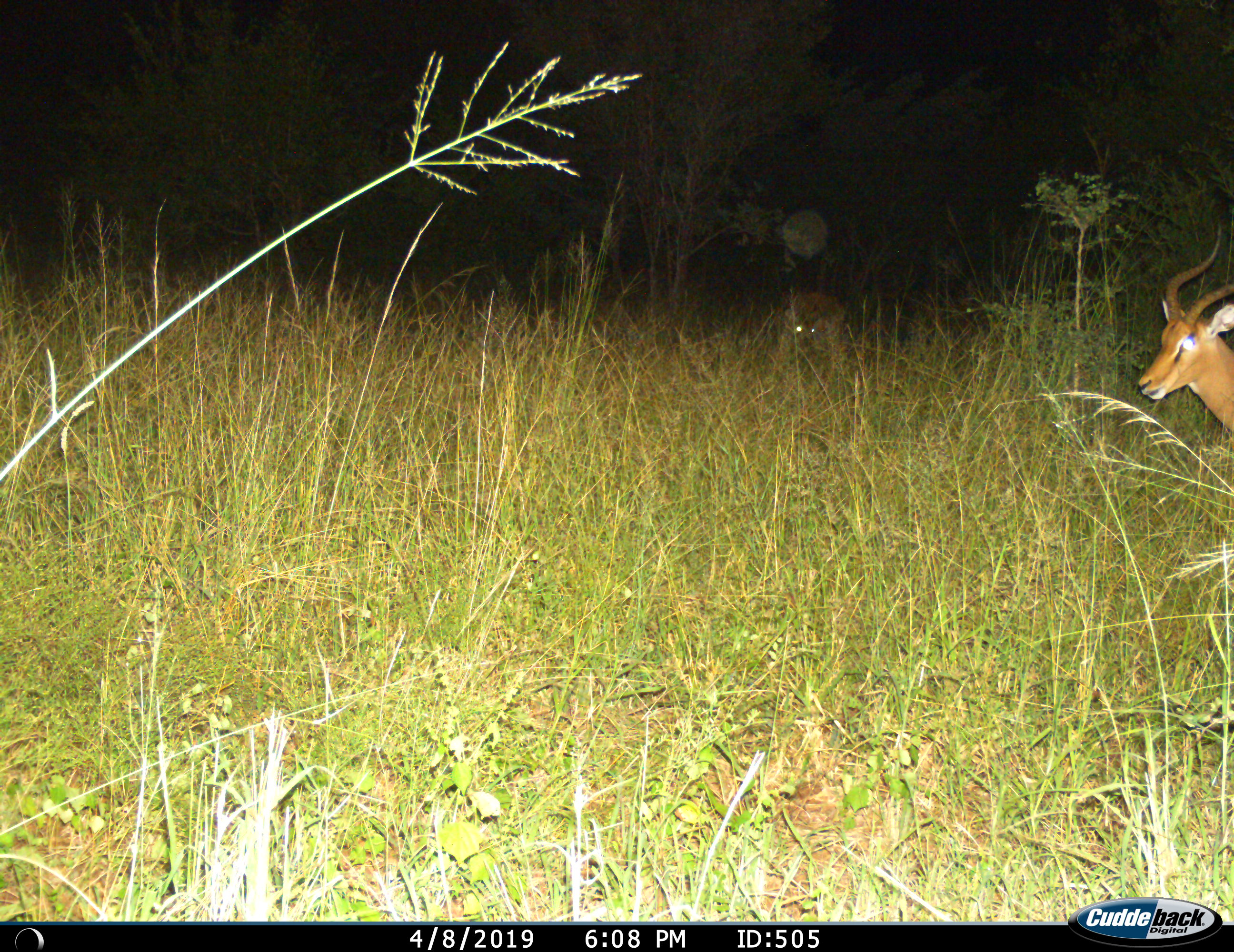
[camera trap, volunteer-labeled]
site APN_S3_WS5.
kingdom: Animalia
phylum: Chordata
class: Mammalia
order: Artiodactyla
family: Bovidae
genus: Aepyceros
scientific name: Aepyceros melampus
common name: impala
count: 2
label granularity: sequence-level